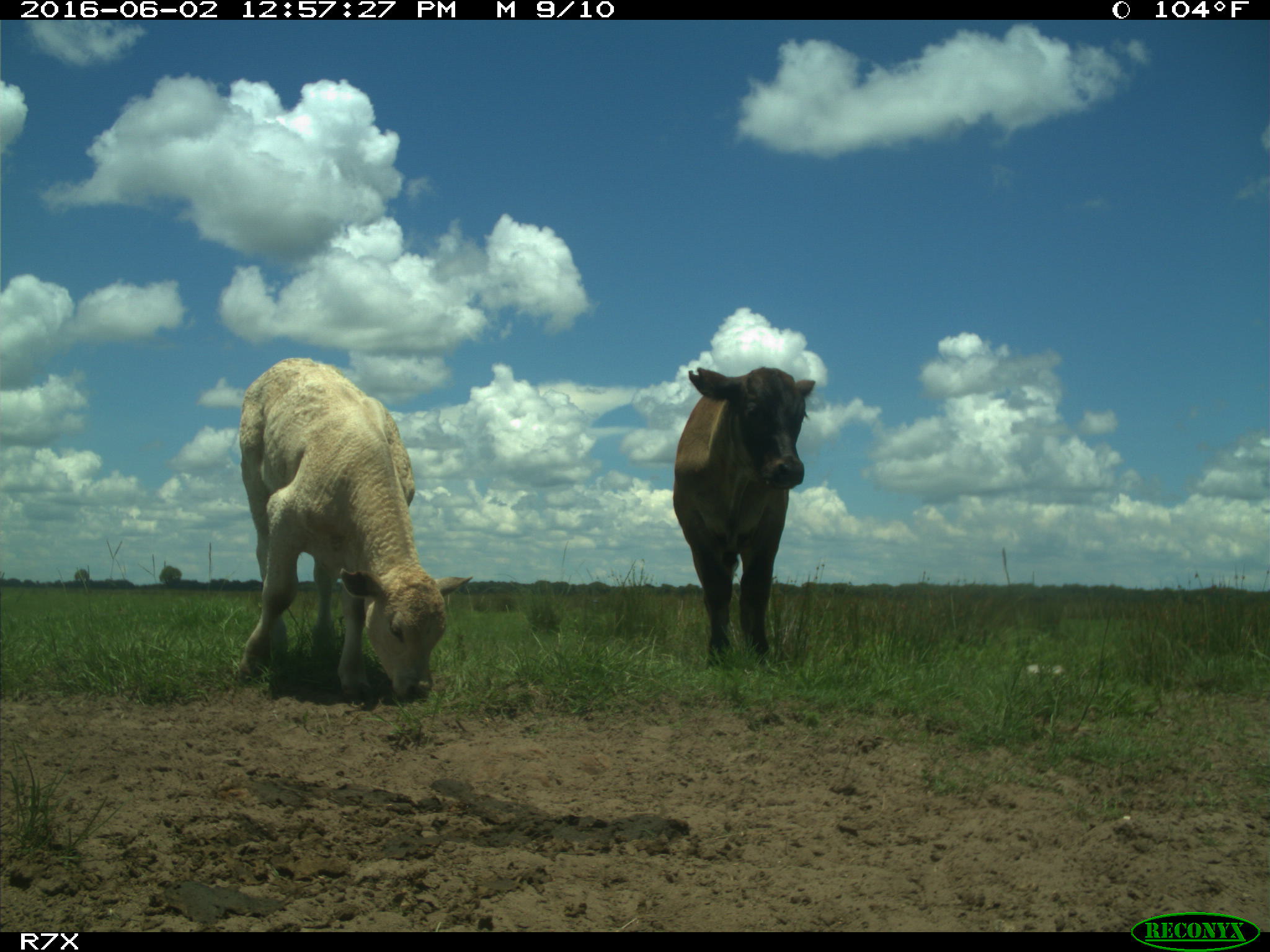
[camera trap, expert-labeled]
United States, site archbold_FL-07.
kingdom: Animalia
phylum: Chordata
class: Mammalia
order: Artiodactyla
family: Bovidae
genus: Bos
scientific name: Bos taurus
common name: domestic cow